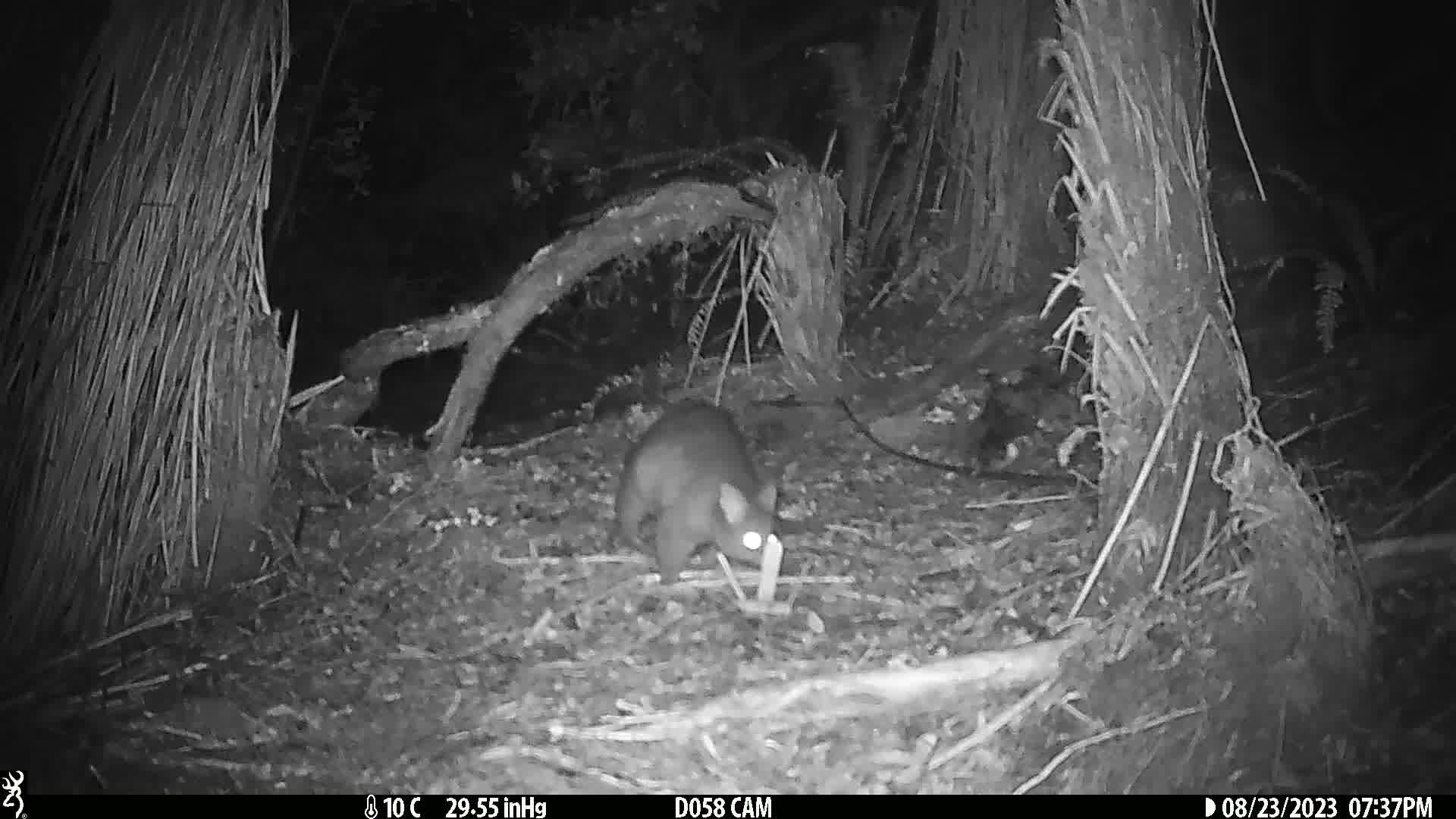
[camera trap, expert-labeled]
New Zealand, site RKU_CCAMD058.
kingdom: Animalia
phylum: Chordata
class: Mammalia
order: Diprotodontia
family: Phalangeridae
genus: Trichosurus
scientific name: Trichosurus vulpecula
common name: common brushtail possum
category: possum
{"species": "possum (common brushtail possum) (Trichosurus vulpecula)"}